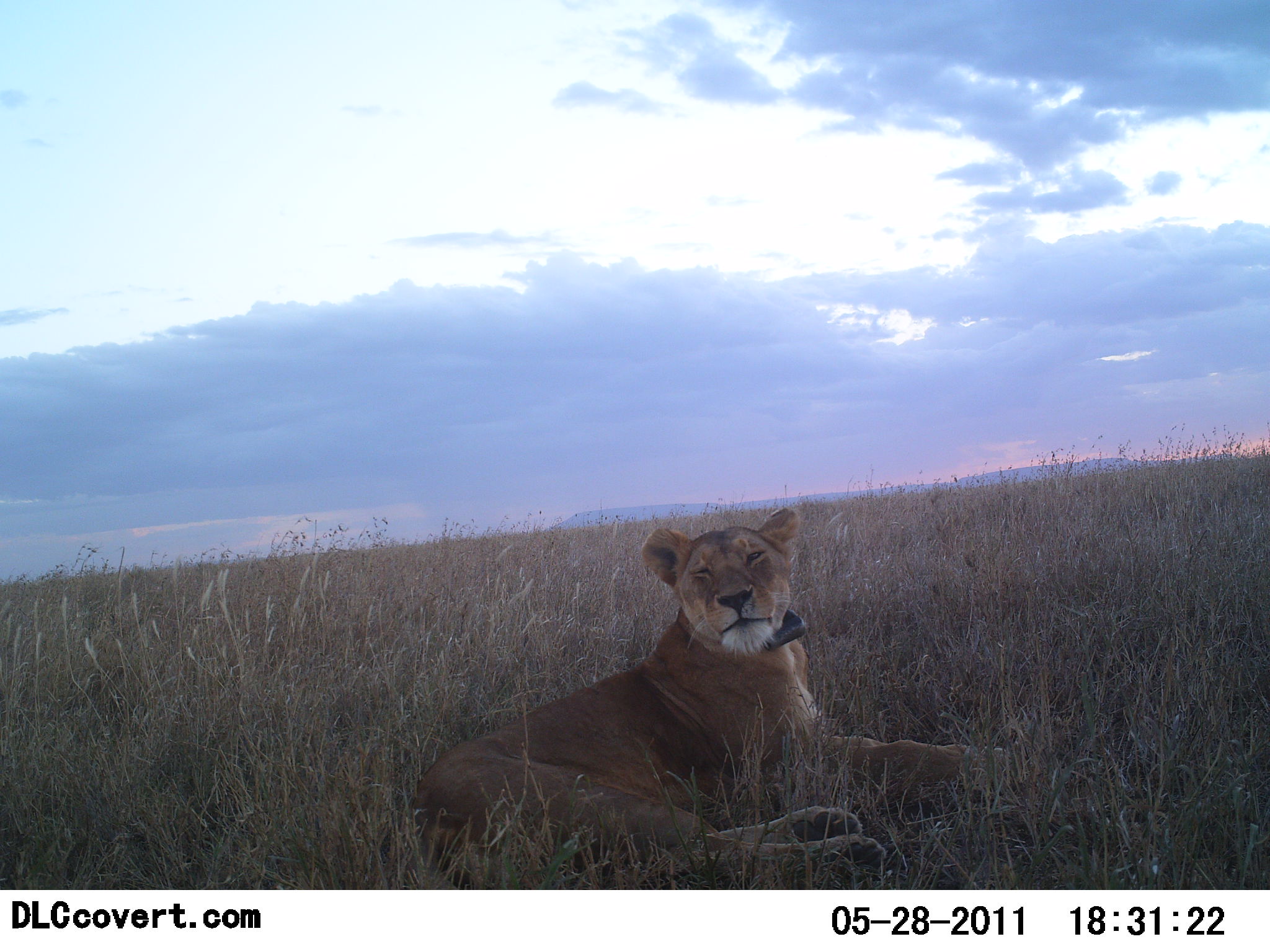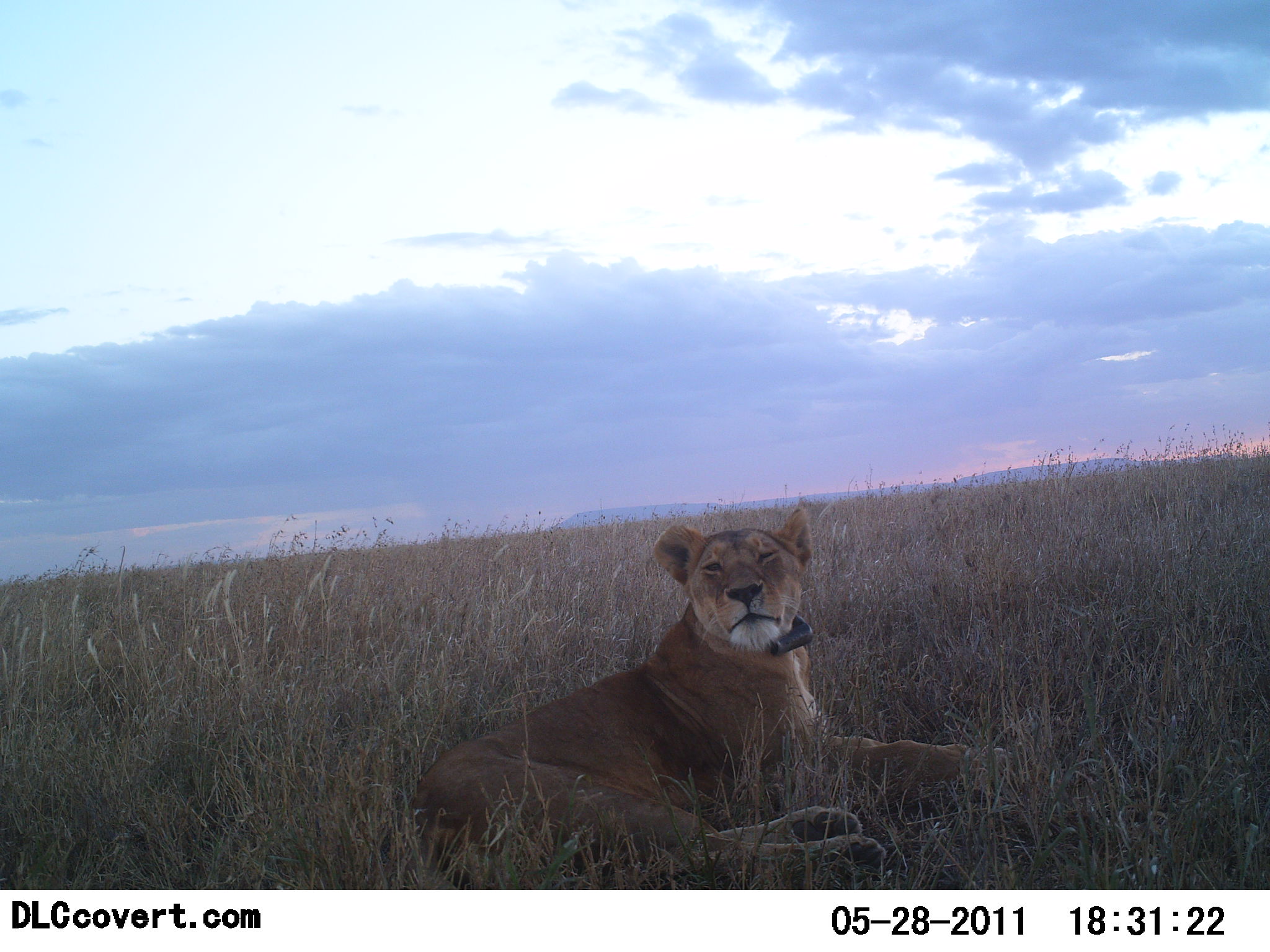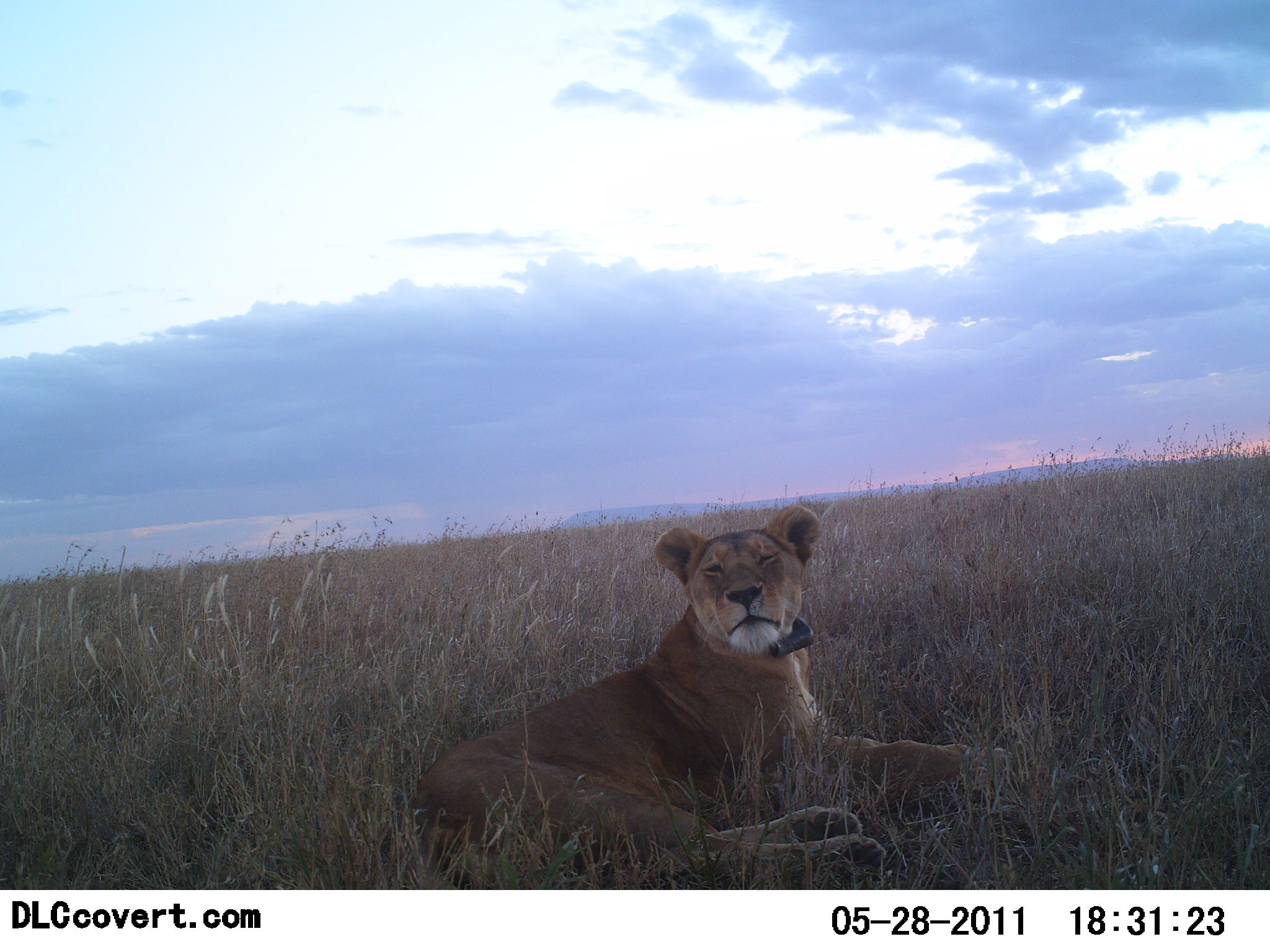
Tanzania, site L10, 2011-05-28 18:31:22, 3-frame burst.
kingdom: Animalia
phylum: Chordata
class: Mammalia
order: Carnivora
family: Felidae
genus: Panthera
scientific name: Panthera leo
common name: lion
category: lionfemale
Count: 1.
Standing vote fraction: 0%.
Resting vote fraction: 100%.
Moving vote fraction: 0%.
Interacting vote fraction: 0%.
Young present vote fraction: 0%.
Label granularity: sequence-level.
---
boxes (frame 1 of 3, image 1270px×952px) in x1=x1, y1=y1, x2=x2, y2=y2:
animal: x1=408, y1=503, x2=1014, y2=889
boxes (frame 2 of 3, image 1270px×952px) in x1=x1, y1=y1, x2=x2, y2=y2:
animal: x1=411, y1=503, x2=1007, y2=890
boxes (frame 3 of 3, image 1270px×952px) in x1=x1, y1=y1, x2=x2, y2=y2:
animal: x1=403, y1=502, x2=973, y2=889